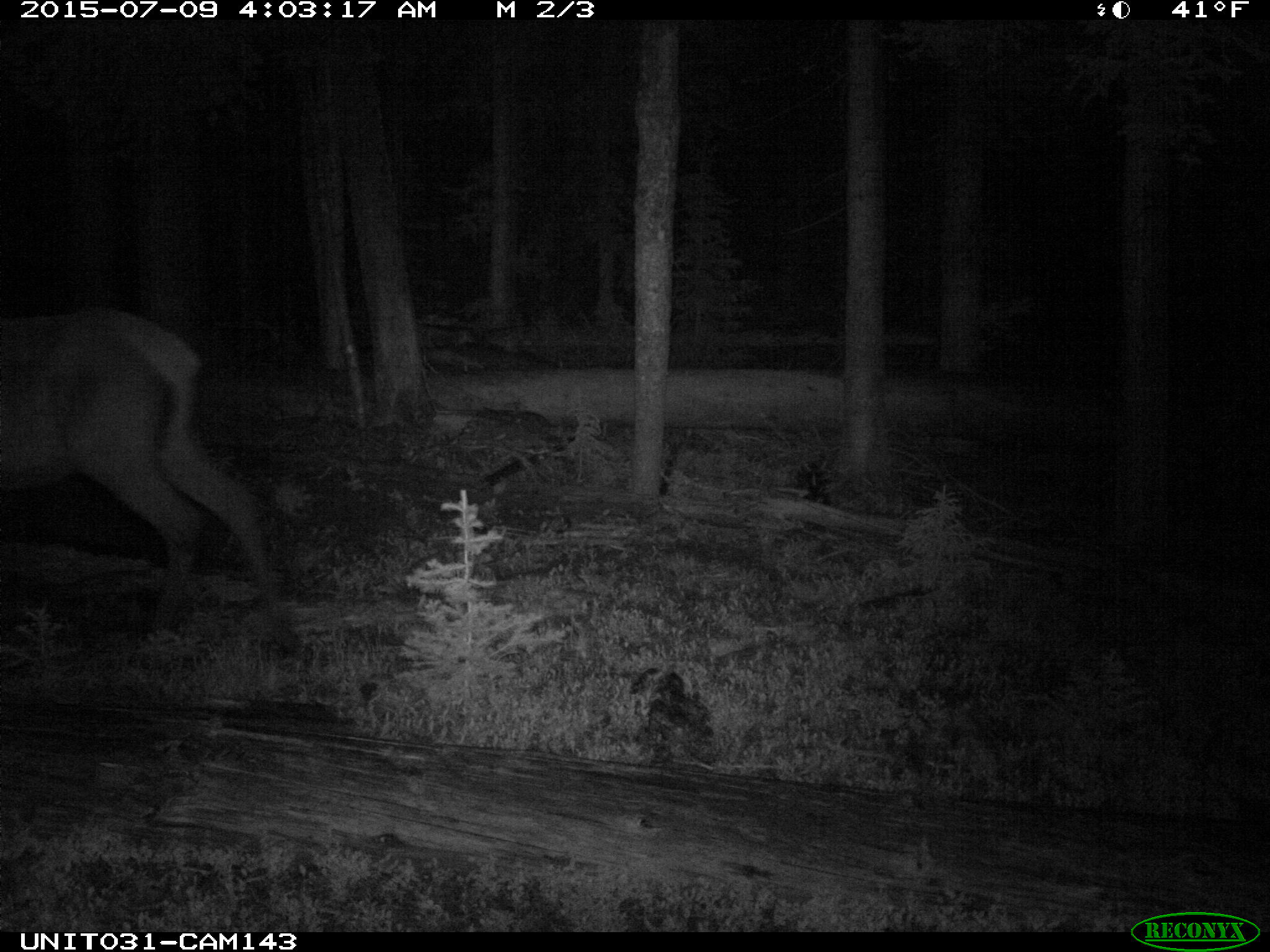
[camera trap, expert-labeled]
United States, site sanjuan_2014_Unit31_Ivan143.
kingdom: Animalia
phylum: Chordata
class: Mammalia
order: Artiodactyla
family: Cervidae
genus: Cervus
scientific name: Cervus elaphus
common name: red deer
Cervus elaphus (red deer).